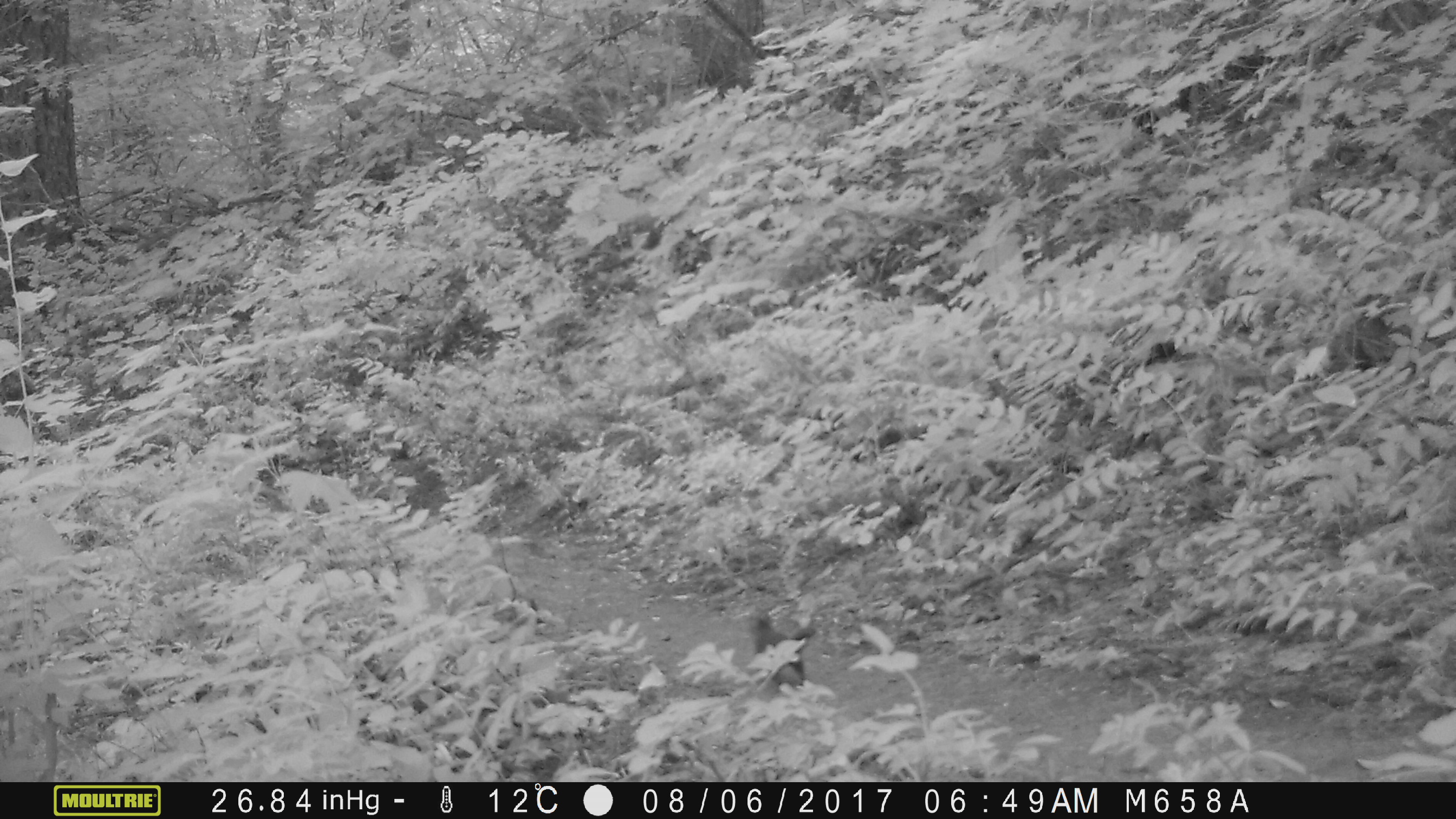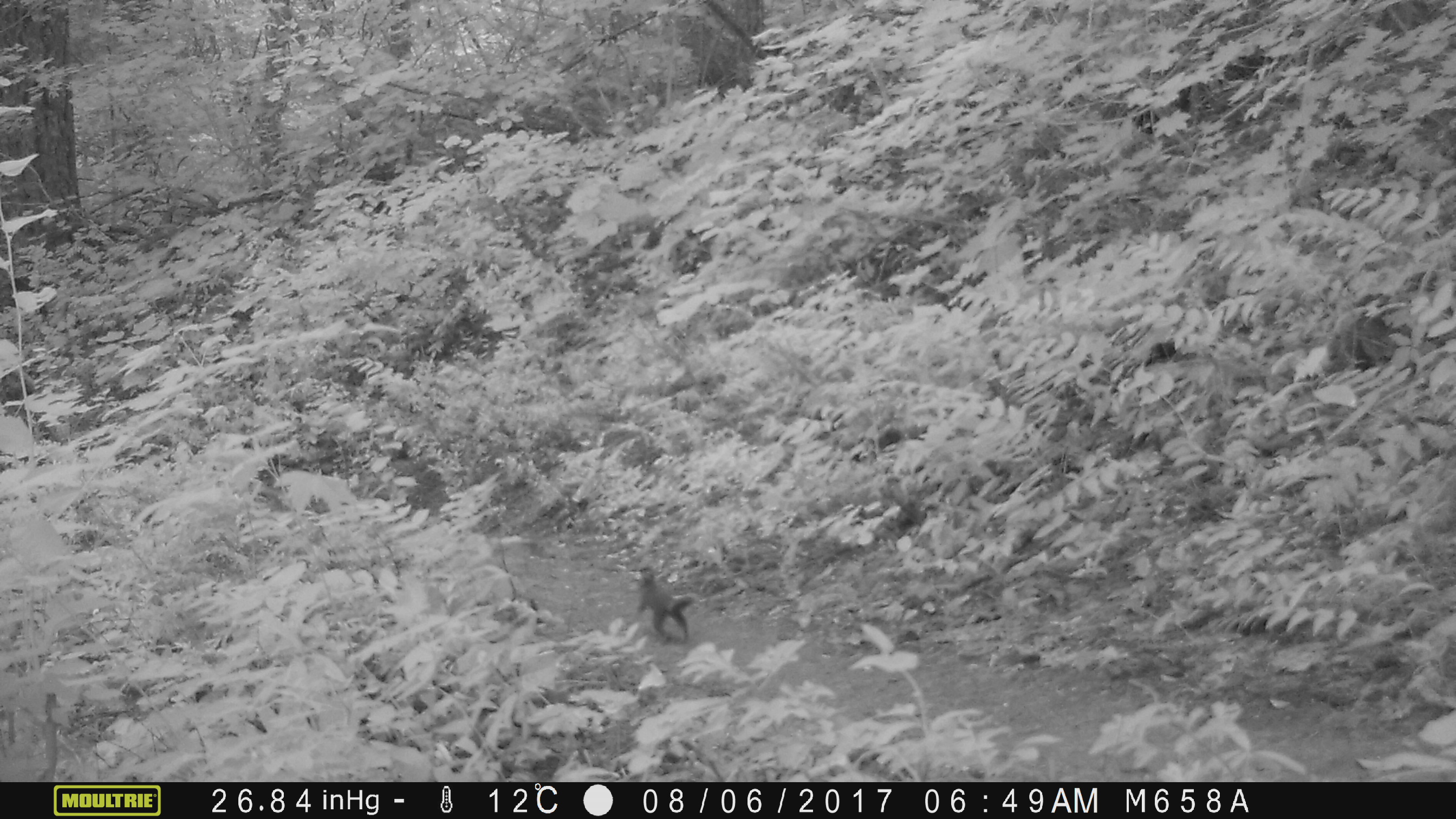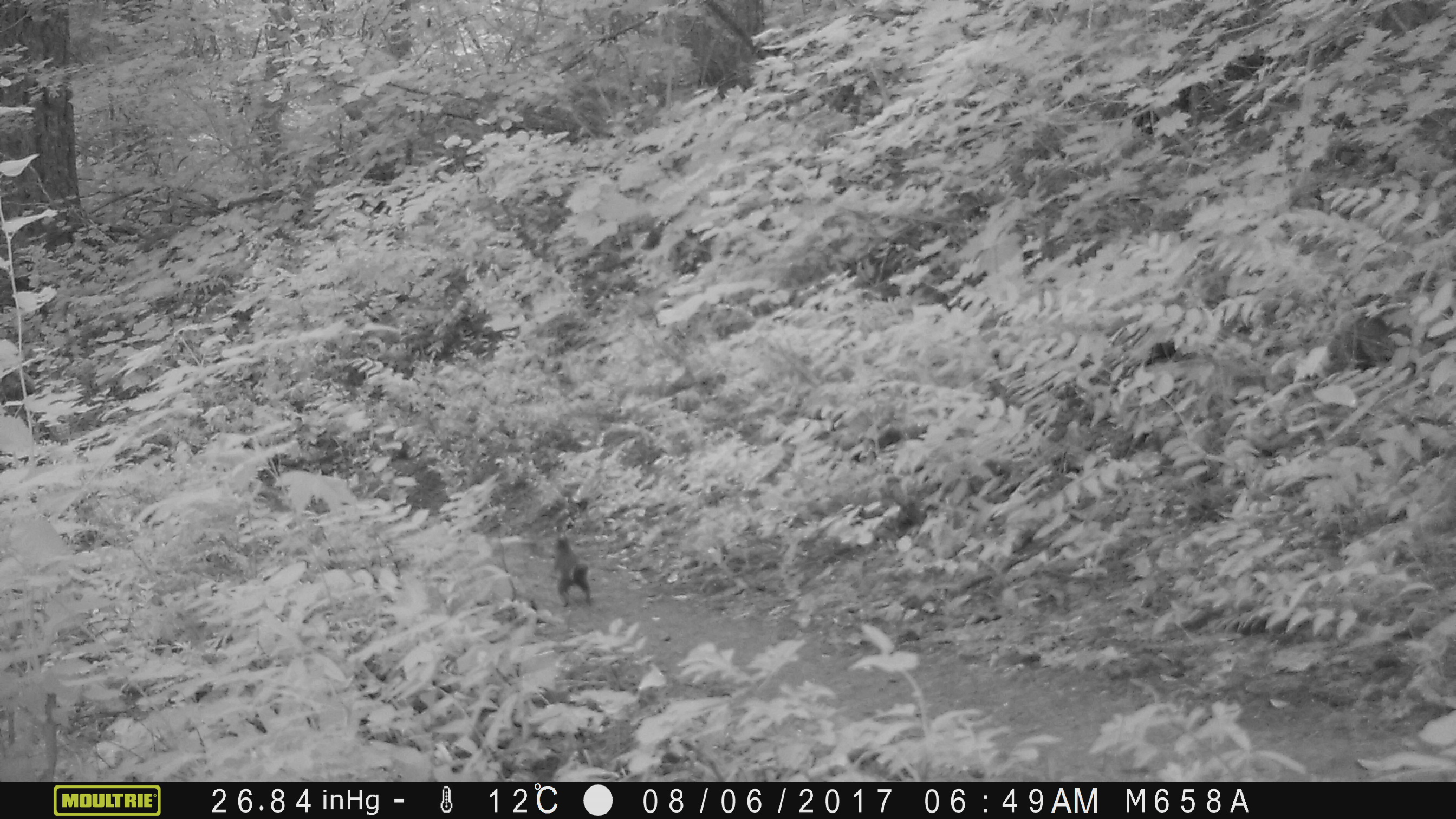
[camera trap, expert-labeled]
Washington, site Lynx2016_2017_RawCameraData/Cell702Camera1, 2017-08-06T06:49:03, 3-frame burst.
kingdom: Animalia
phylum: Chordata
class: Mammalia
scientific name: Mammalia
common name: small mammal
Small mammal (Mammalia). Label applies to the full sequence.